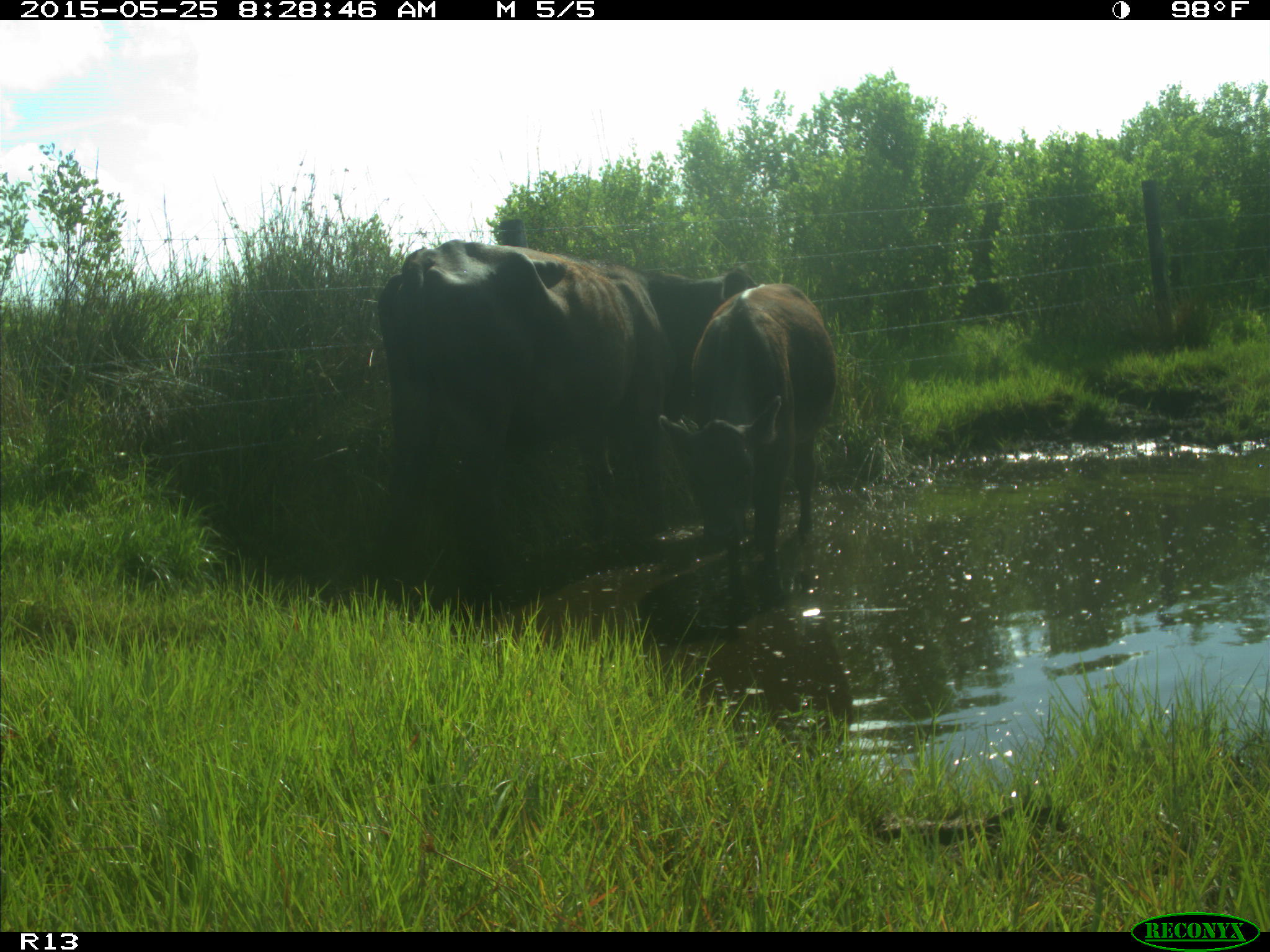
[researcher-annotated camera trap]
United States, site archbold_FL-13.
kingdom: Animalia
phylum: Chordata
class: Mammalia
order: Artiodactyla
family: Bovidae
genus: Bos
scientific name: Bos taurus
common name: domestic cow